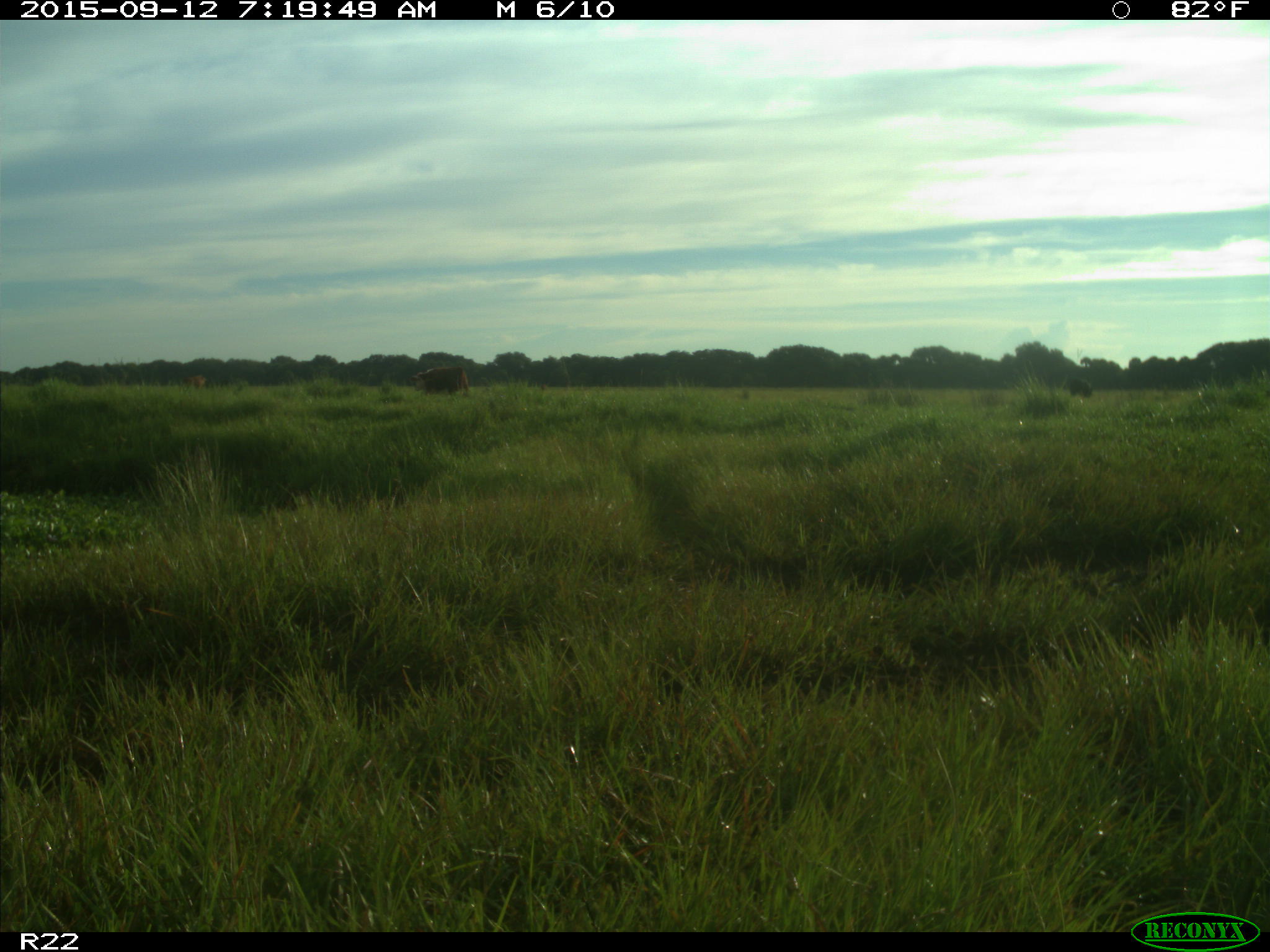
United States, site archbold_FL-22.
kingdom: Animalia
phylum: Chordata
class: Mammalia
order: Artiodactyla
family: Bovidae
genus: Bos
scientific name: Bos taurus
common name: domestic cow